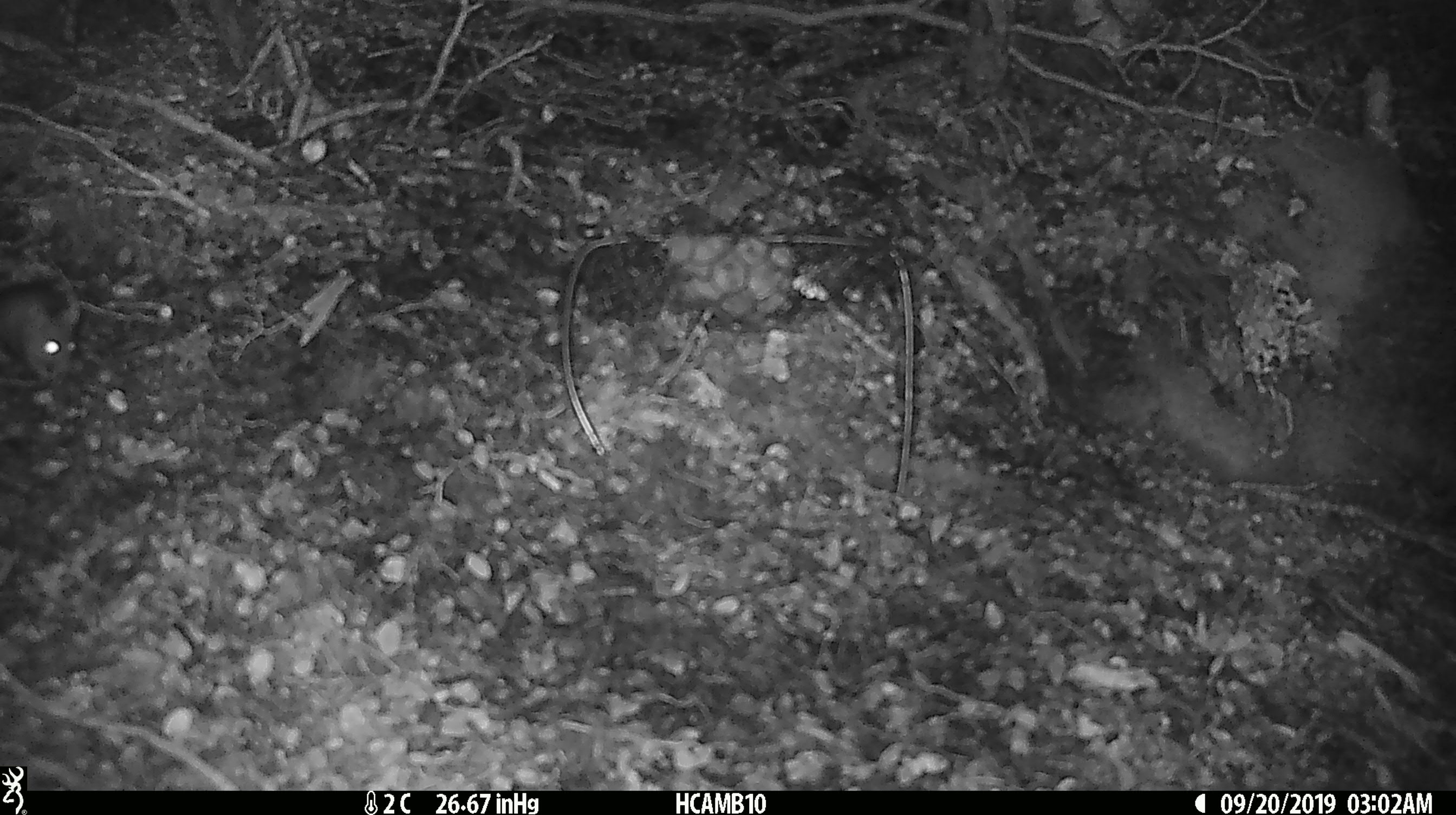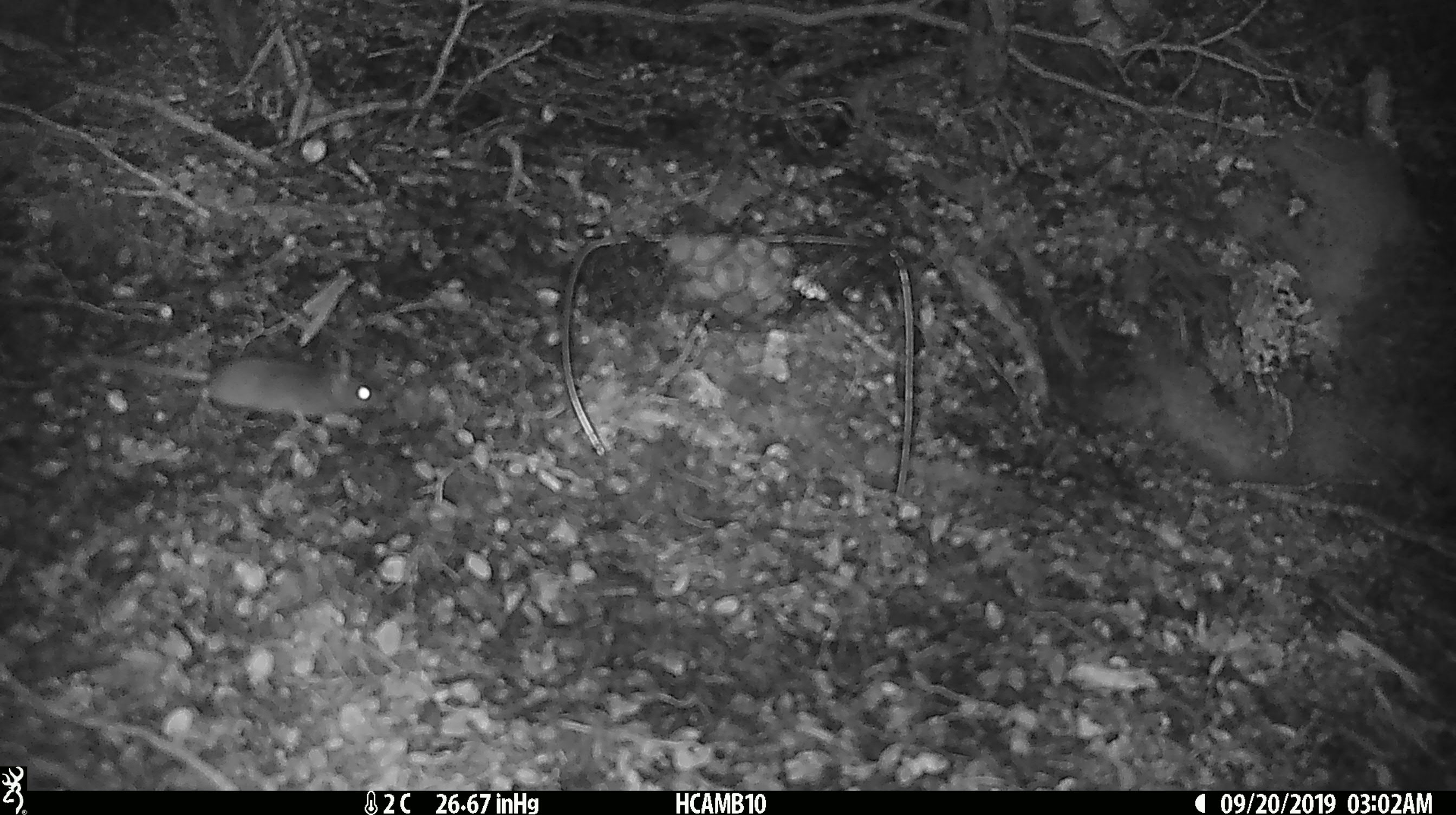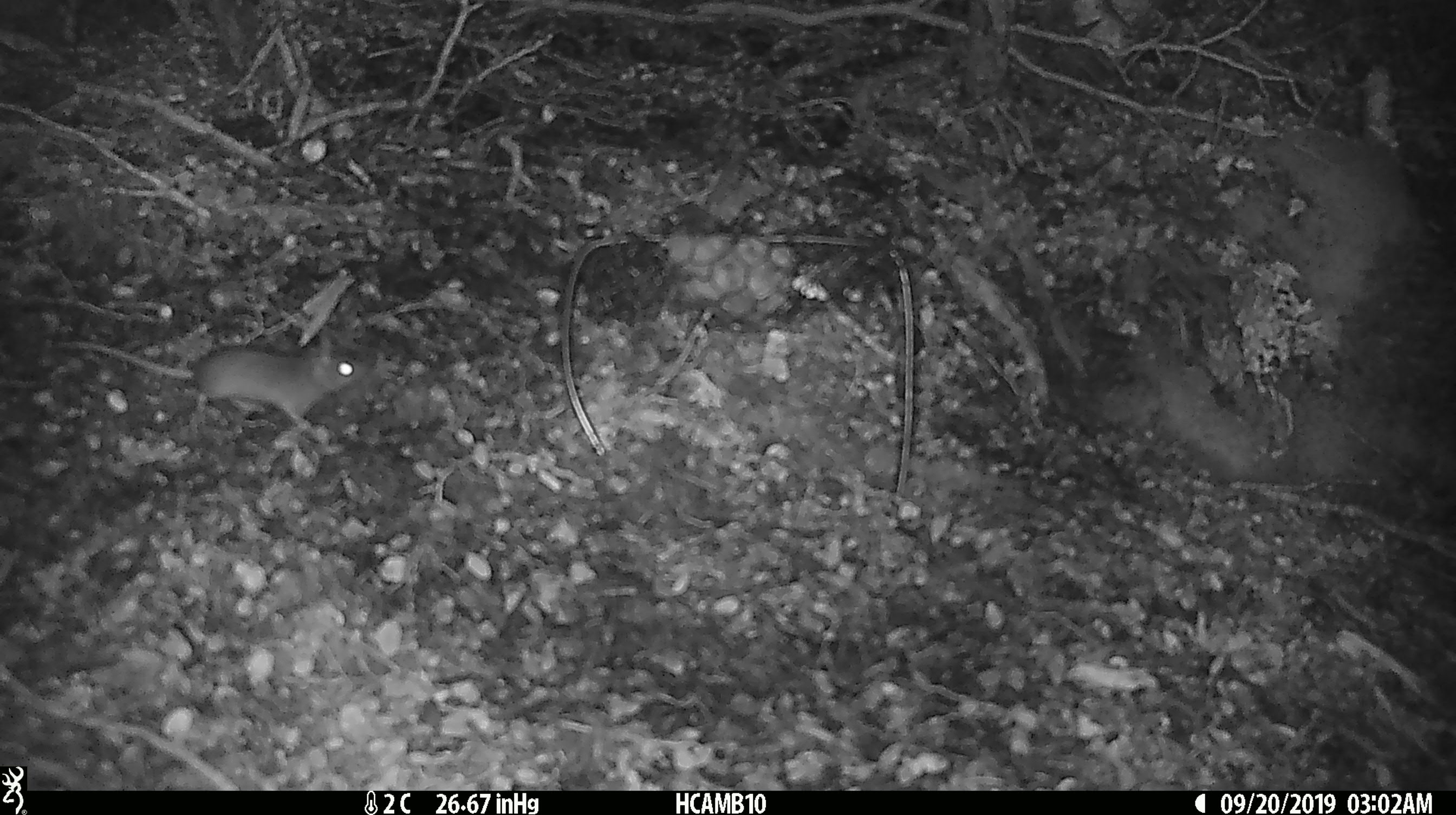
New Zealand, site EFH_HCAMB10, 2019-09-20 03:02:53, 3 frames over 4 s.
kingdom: Animalia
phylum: Chordata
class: Mammalia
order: Rodentia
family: Muridae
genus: Mus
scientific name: Mus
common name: mouse